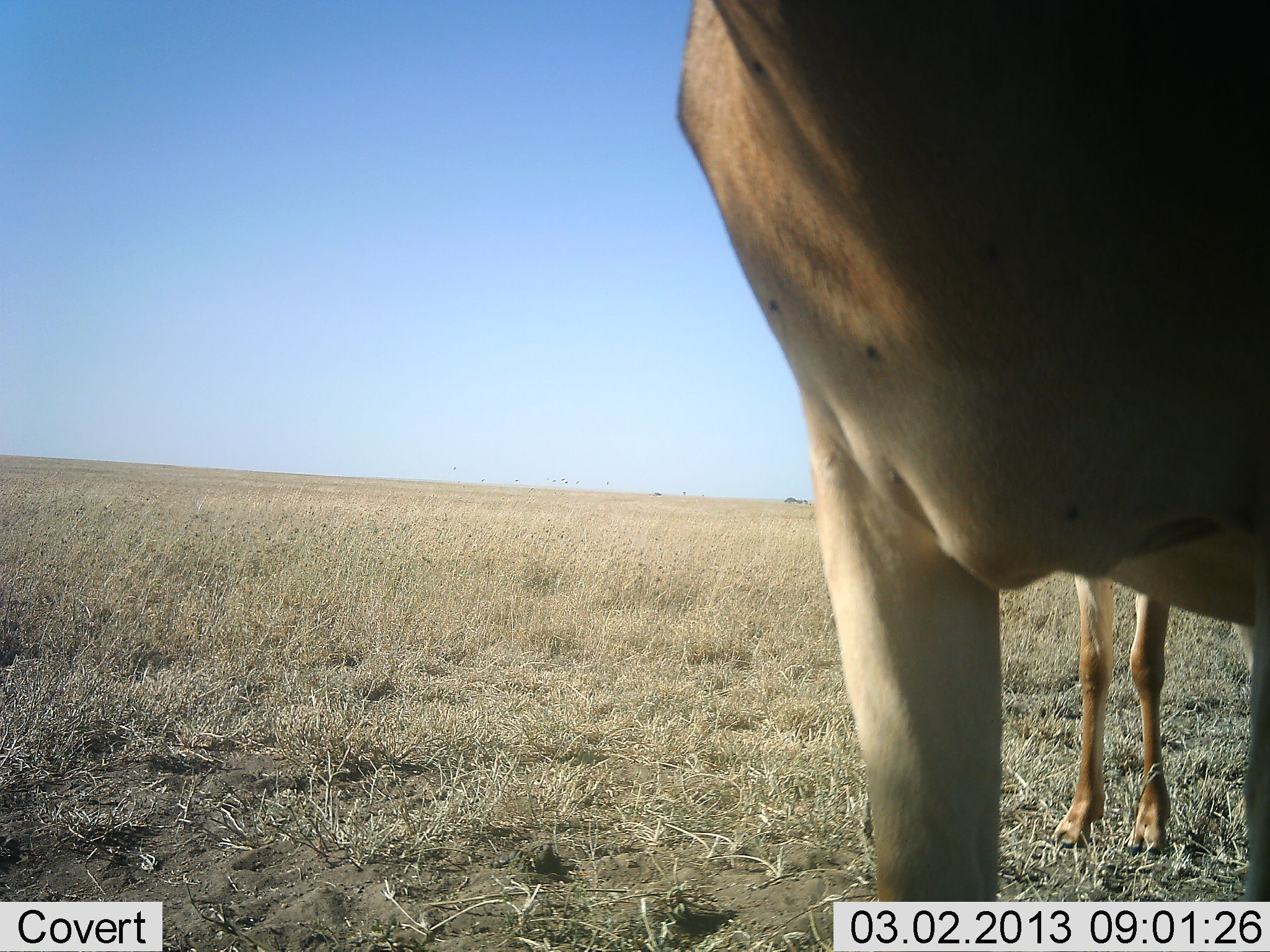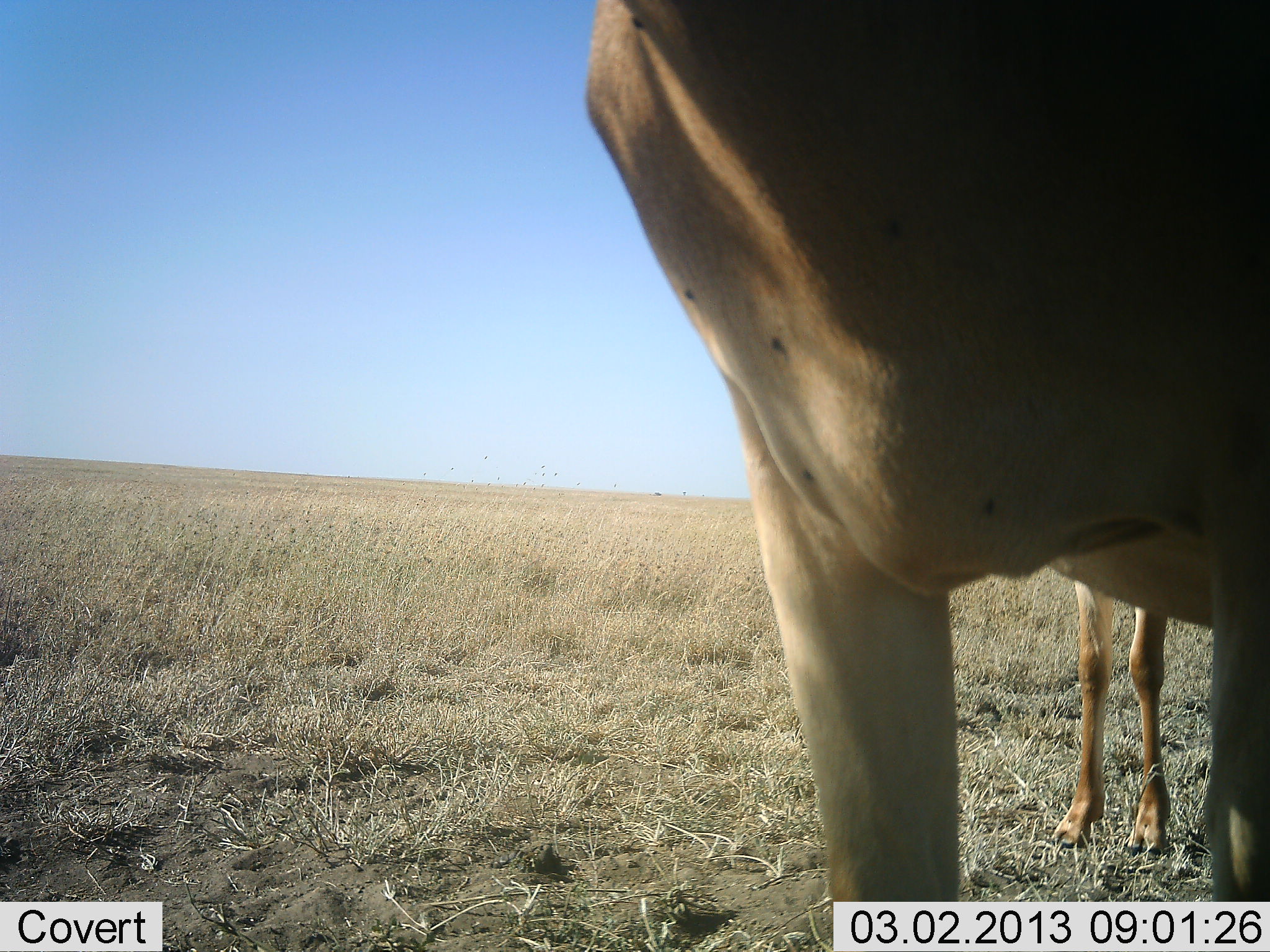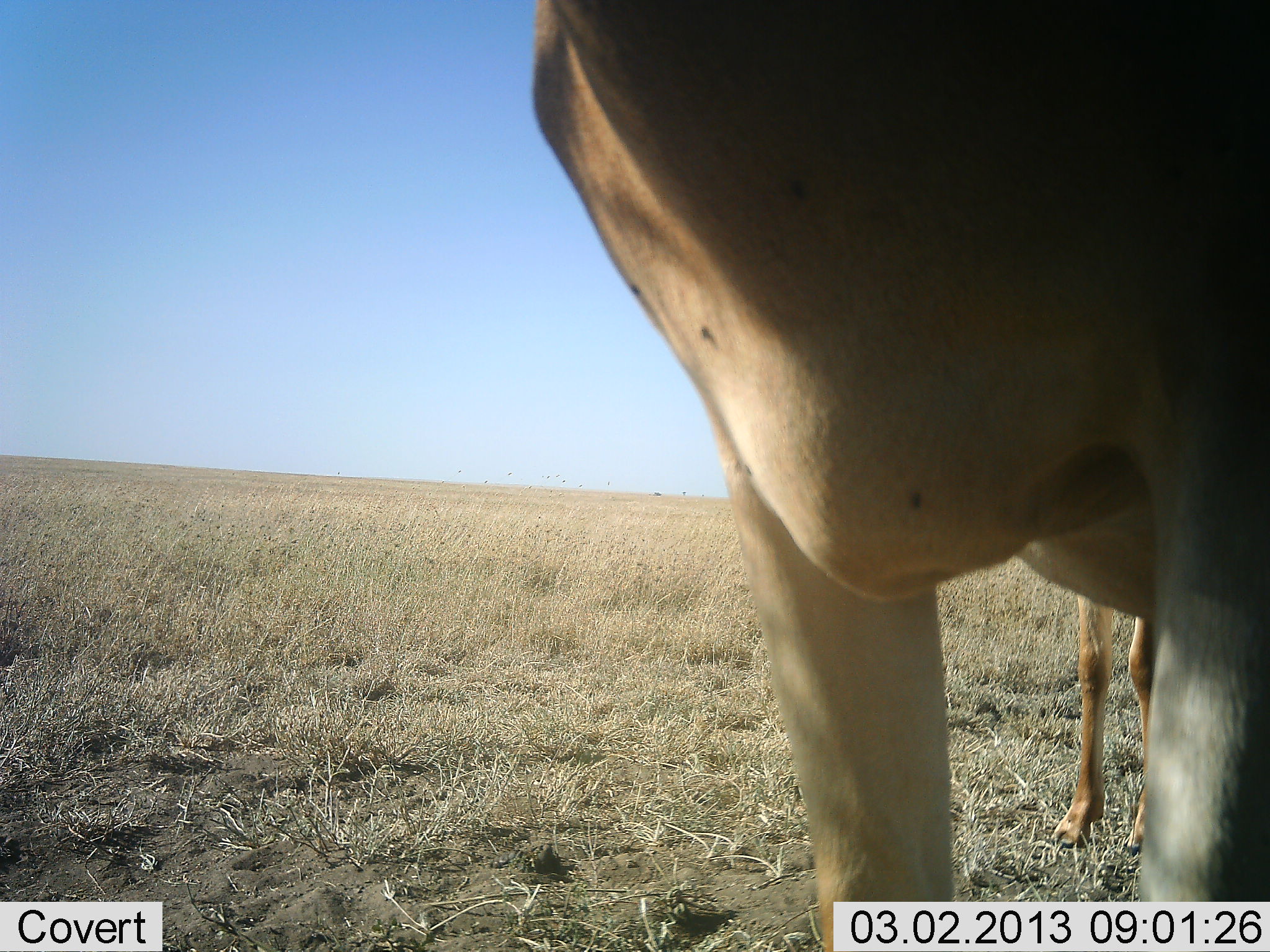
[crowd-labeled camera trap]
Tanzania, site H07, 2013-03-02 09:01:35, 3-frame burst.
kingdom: Animalia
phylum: Chordata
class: Mammalia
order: Artiodactyla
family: Bovidae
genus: Alcelaphus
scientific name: Alcelaphus buselaphus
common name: hartebeest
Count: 2.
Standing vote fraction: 100%.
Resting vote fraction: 0%.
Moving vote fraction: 0%.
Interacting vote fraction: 0%.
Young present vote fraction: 8%.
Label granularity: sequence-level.